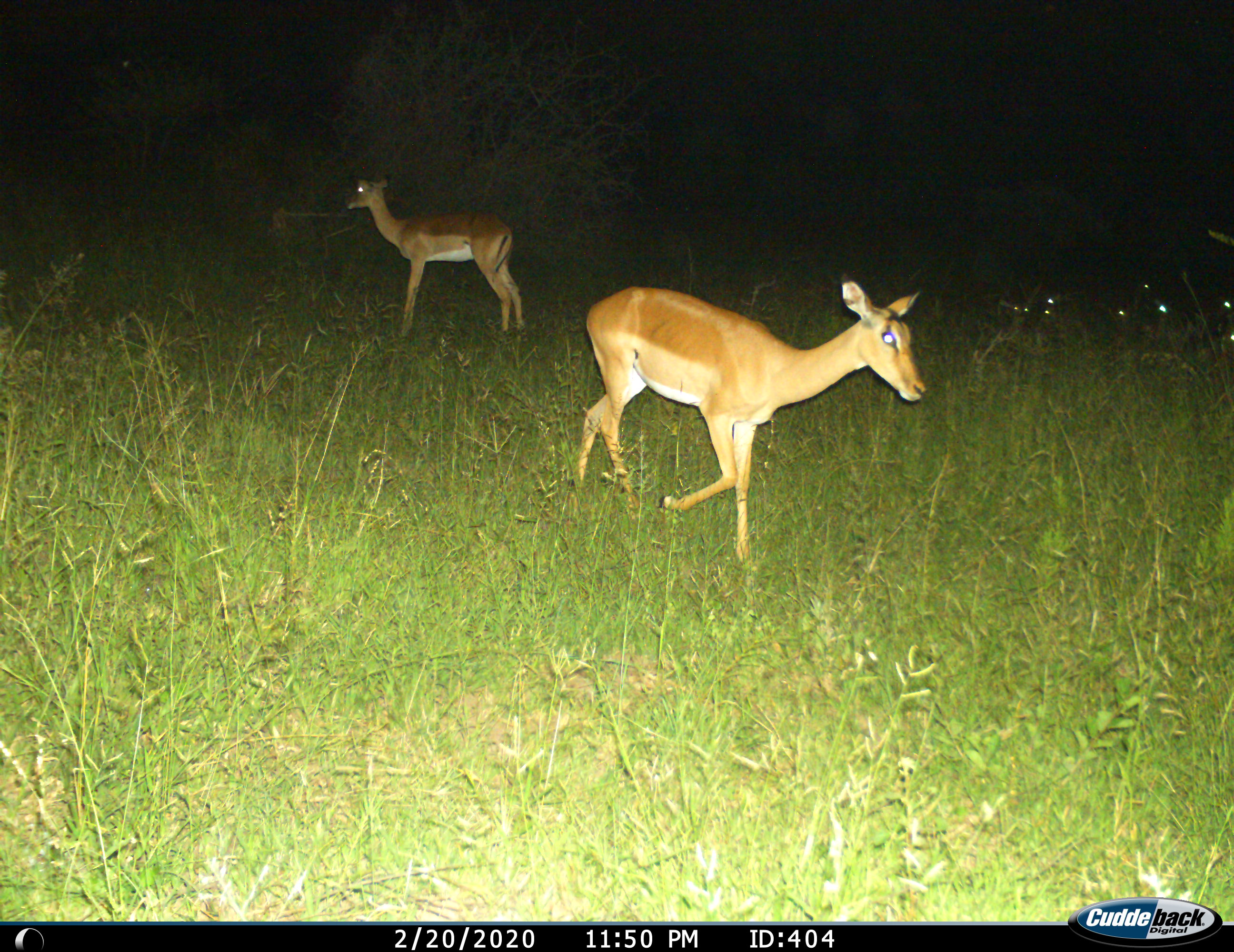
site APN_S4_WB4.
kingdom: Animalia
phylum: Chordata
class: Mammalia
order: Artiodactyla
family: Bovidae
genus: Aepyceros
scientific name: Aepyceros melampus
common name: impala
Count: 2.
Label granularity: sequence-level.